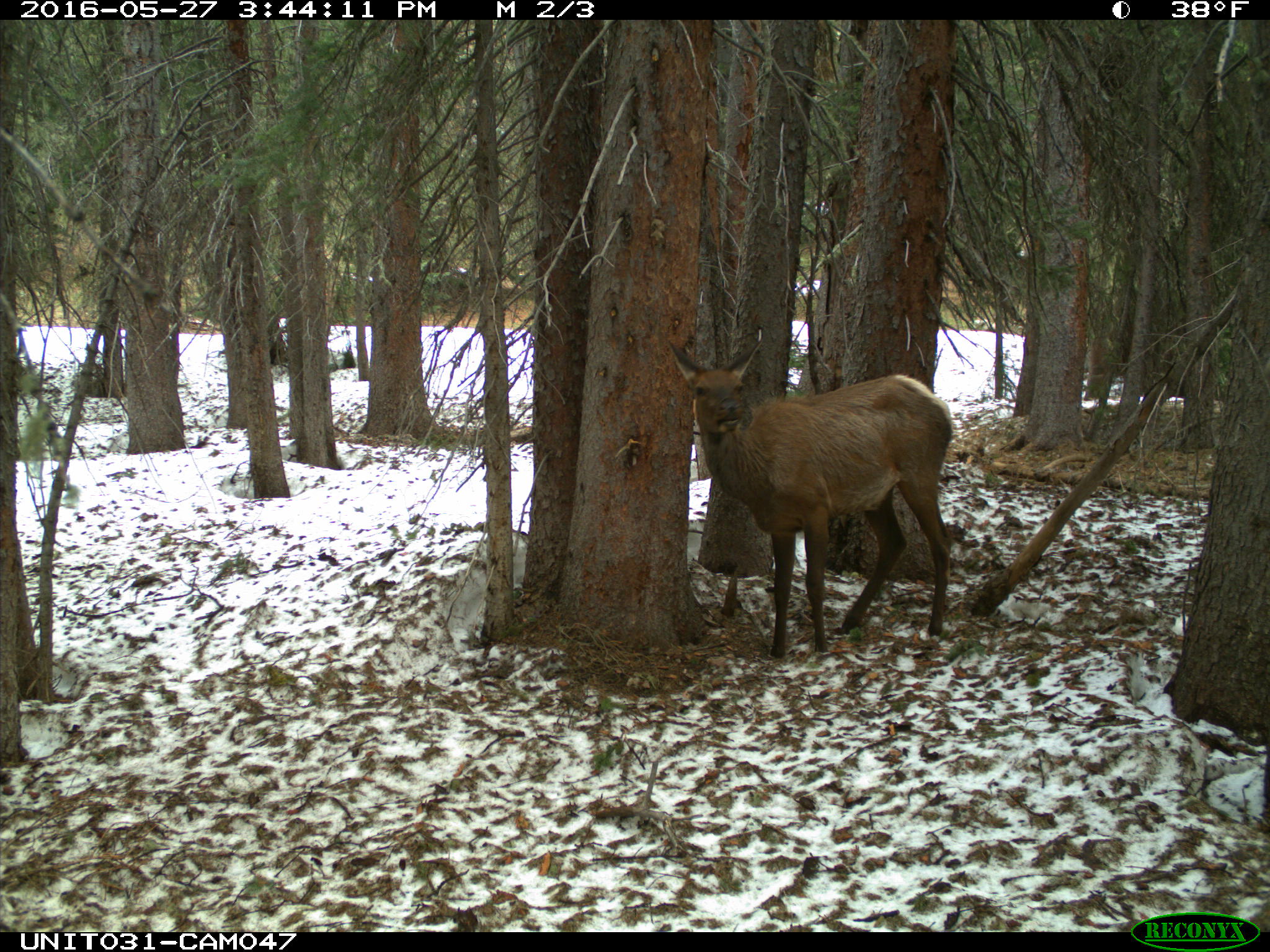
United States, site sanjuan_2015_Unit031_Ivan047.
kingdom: Animalia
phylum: Chordata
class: Mammalia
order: Artiodactyla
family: Cervidae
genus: Cervus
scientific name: Cervus elaphus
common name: red deer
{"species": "Cervus elaphus (red deer)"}